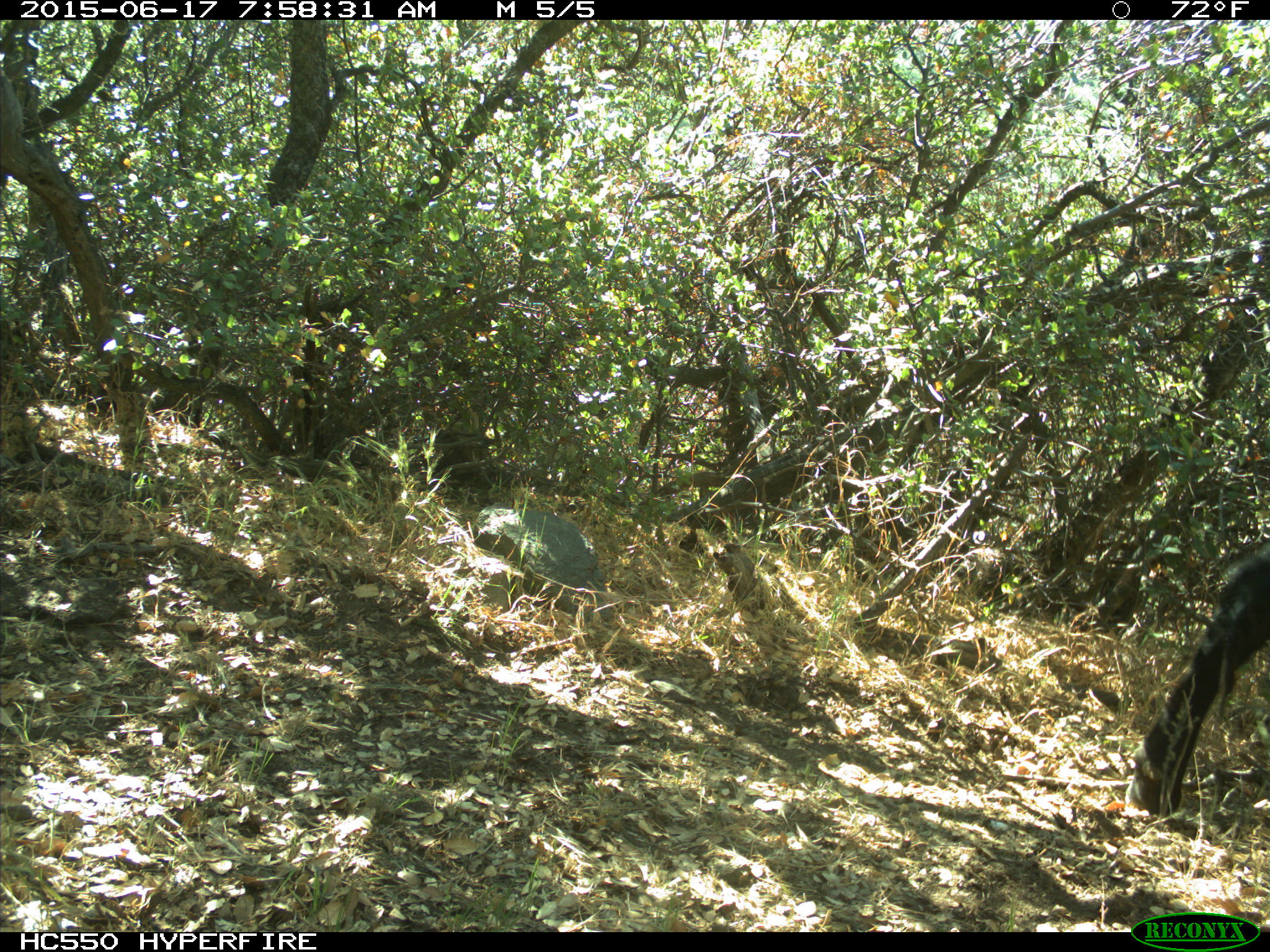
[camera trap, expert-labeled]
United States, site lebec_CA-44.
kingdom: Animalia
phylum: Chordata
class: Mammalia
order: Artiodactyla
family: Bovidae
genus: Bos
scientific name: Bos taurus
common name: domestic cow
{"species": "Bos taurus (domestic cow)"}